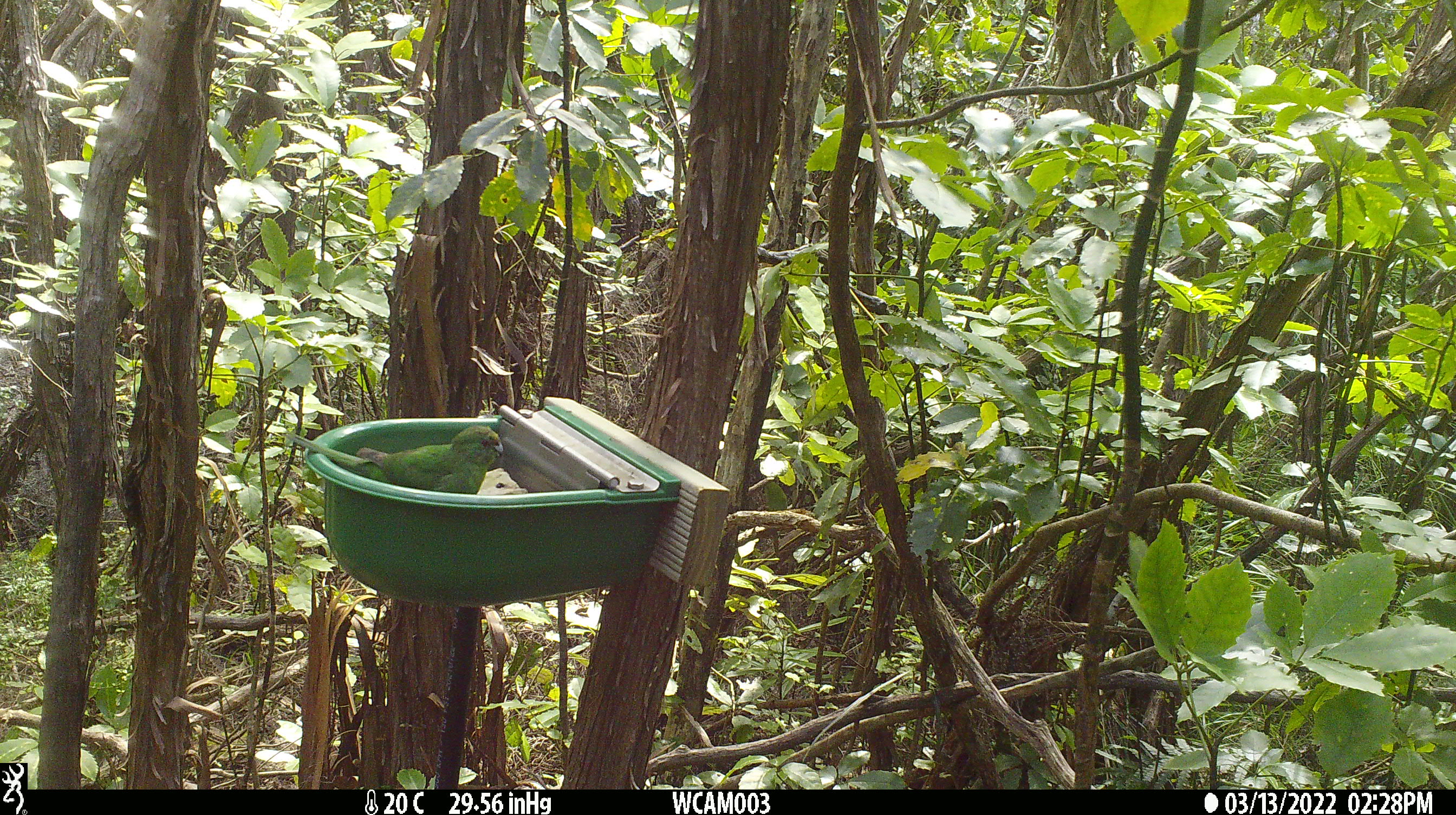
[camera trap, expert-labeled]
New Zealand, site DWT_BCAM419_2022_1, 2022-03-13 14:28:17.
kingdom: Animalia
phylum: Chordata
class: Aves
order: Psittaciformes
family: Psittaculidae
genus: Cyanoramphus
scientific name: Cyanoramphus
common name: parakeet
Parakeet (Cyanoramphus).